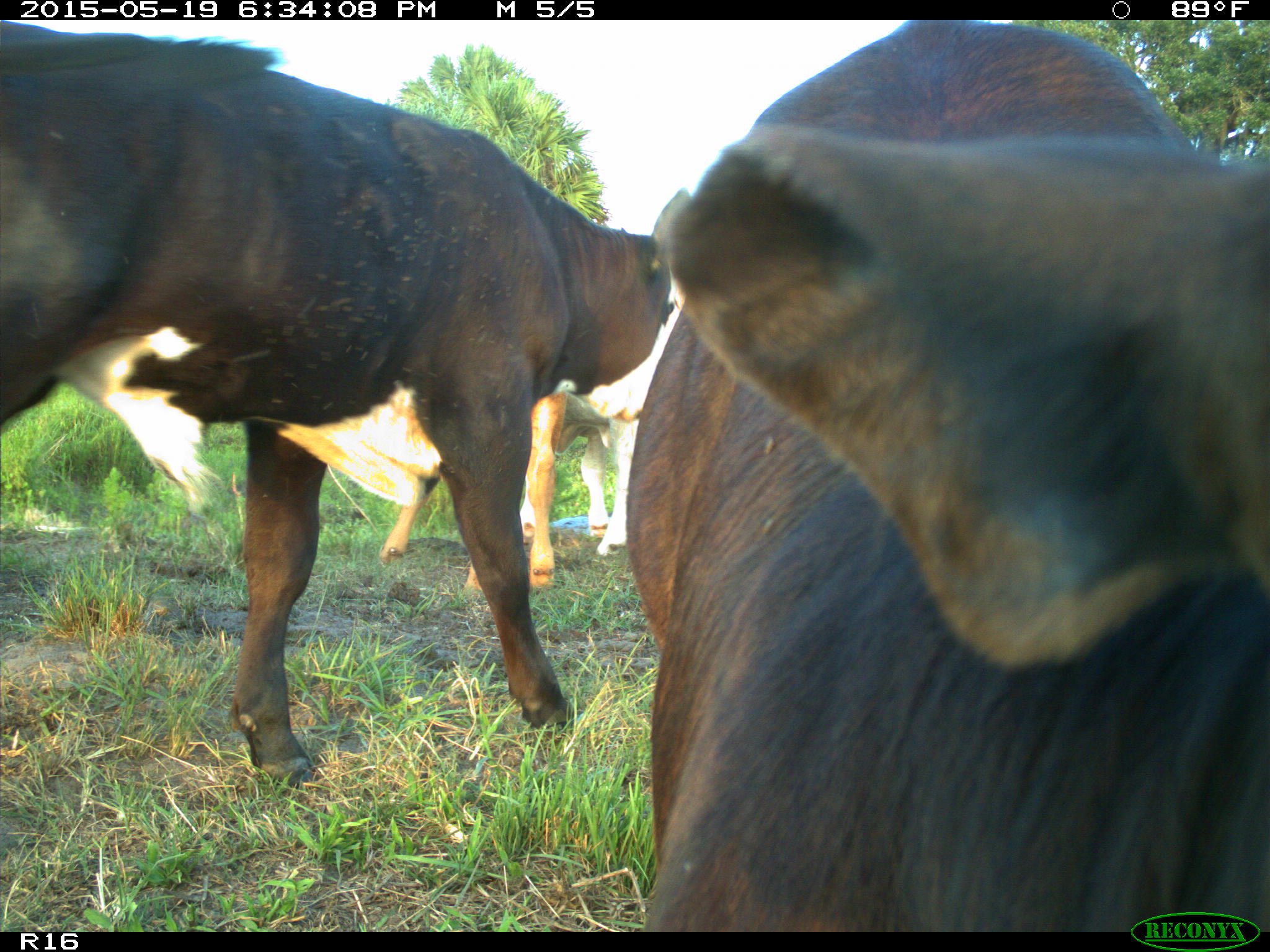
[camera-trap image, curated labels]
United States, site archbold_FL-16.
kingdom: Animalia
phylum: Chordata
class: Mammalia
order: Artiodactyla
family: Bovidae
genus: Bos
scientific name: Bos taurus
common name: domestic cow